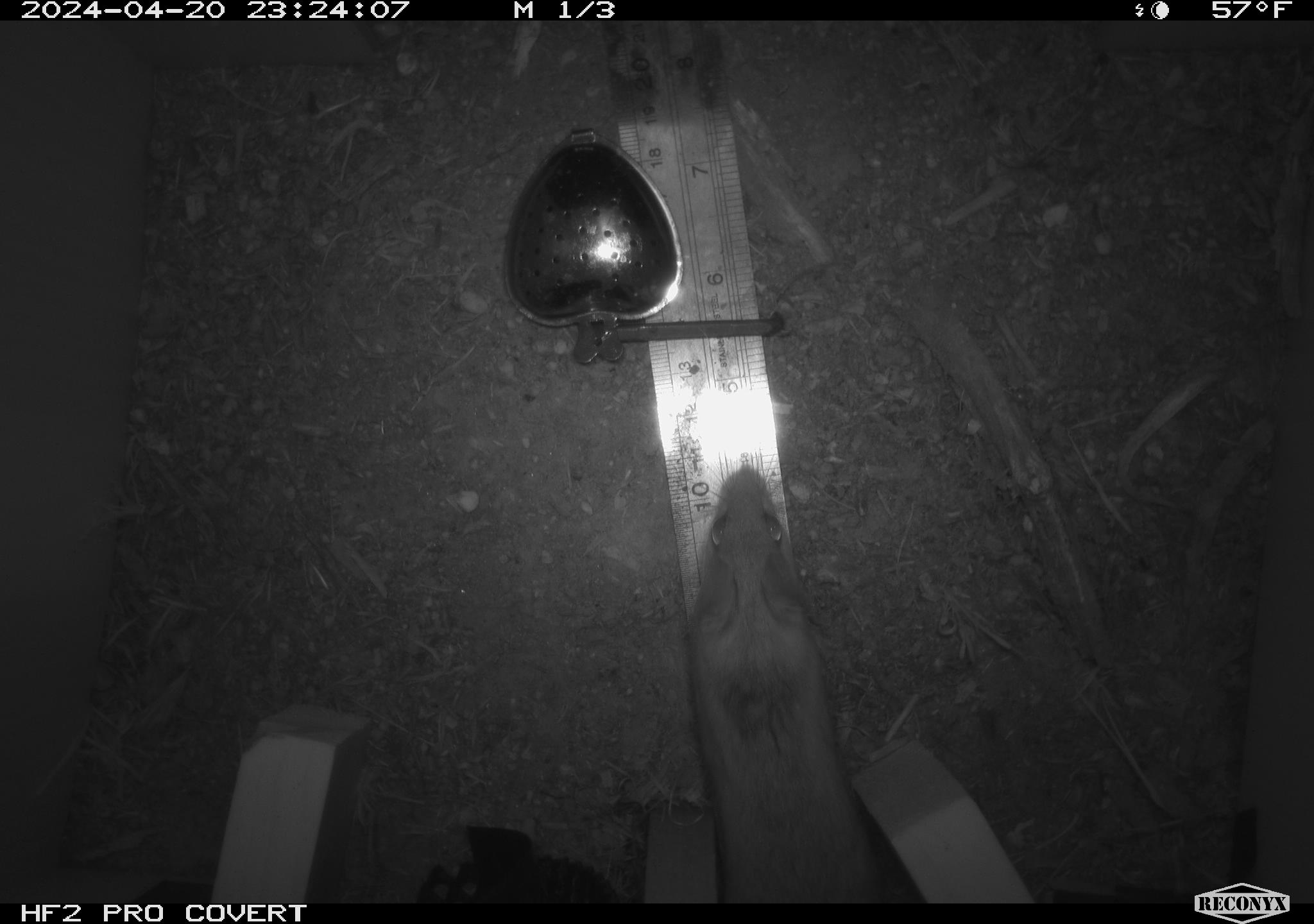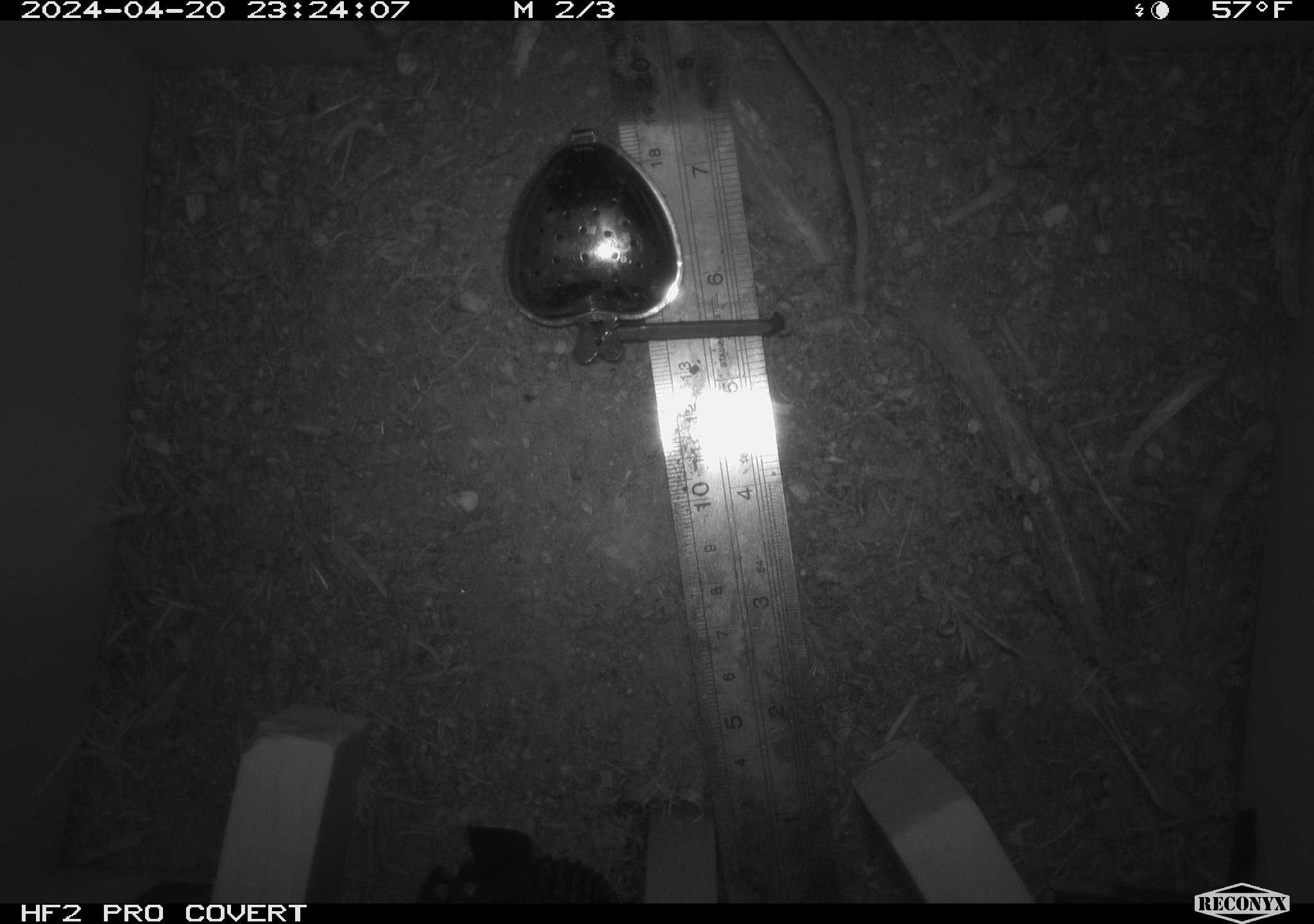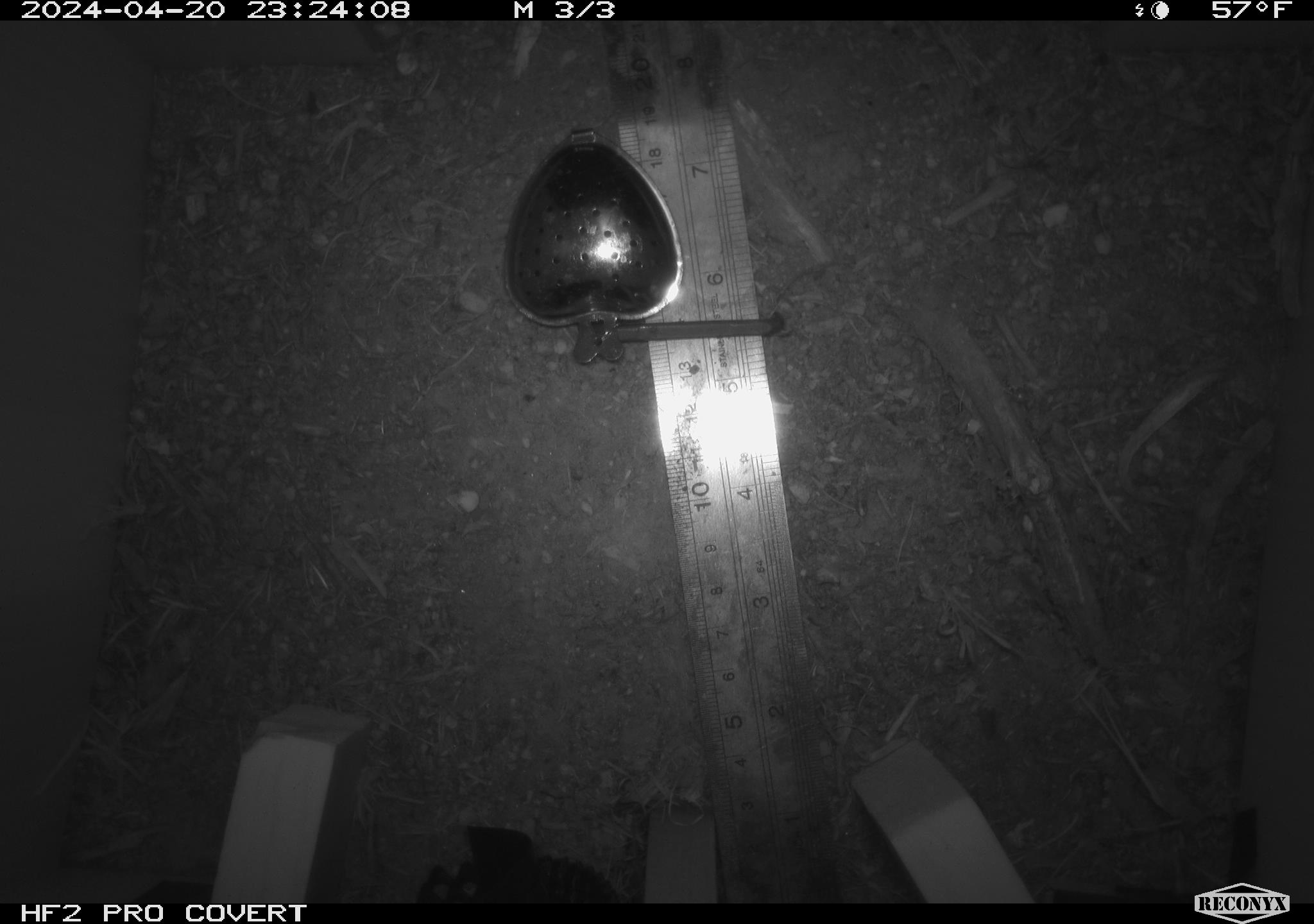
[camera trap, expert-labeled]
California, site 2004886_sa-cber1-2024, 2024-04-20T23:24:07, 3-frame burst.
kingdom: Animalia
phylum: Chordata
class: Mammalia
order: Rodentia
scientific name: Rodentia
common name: mouse species